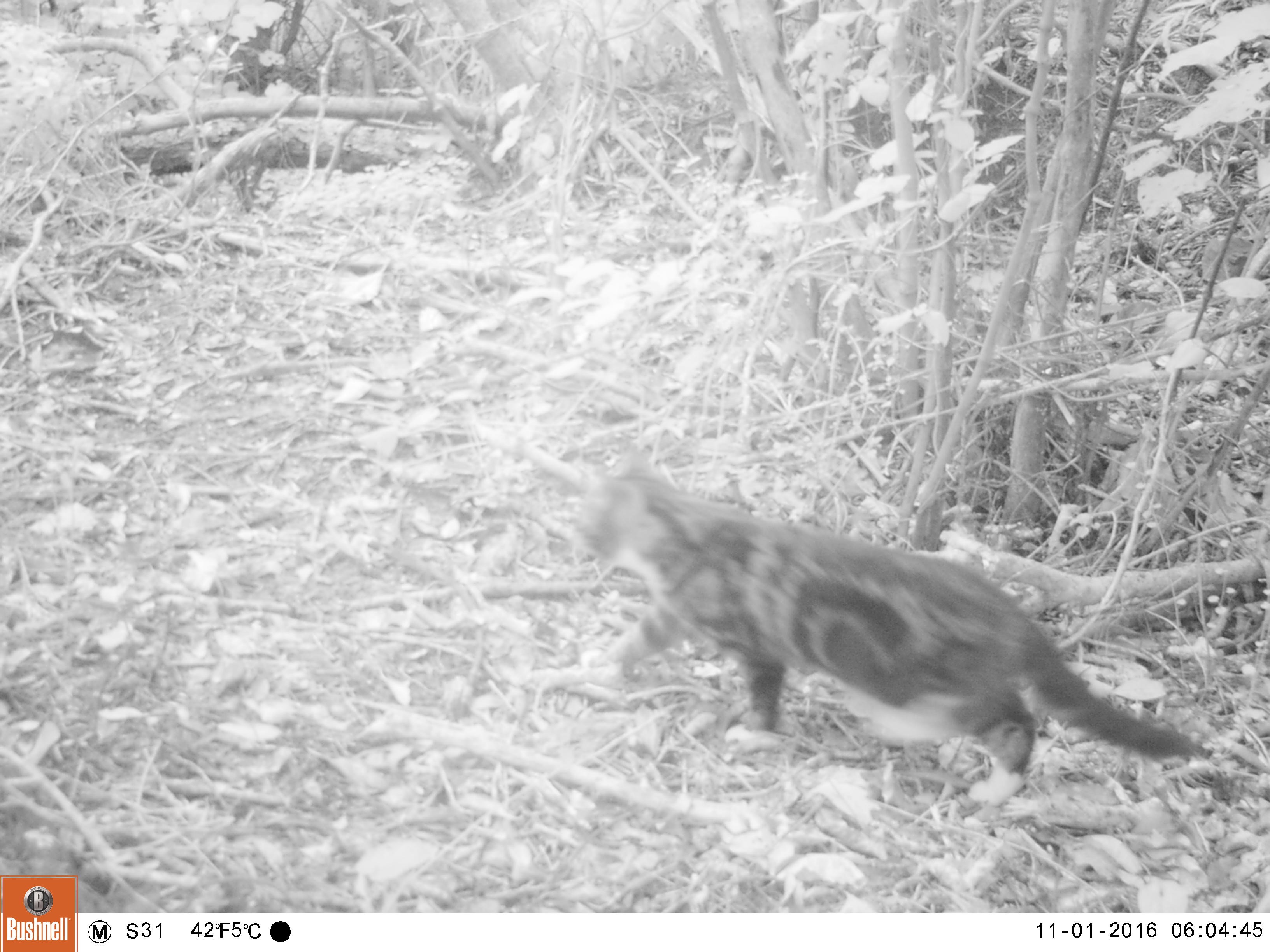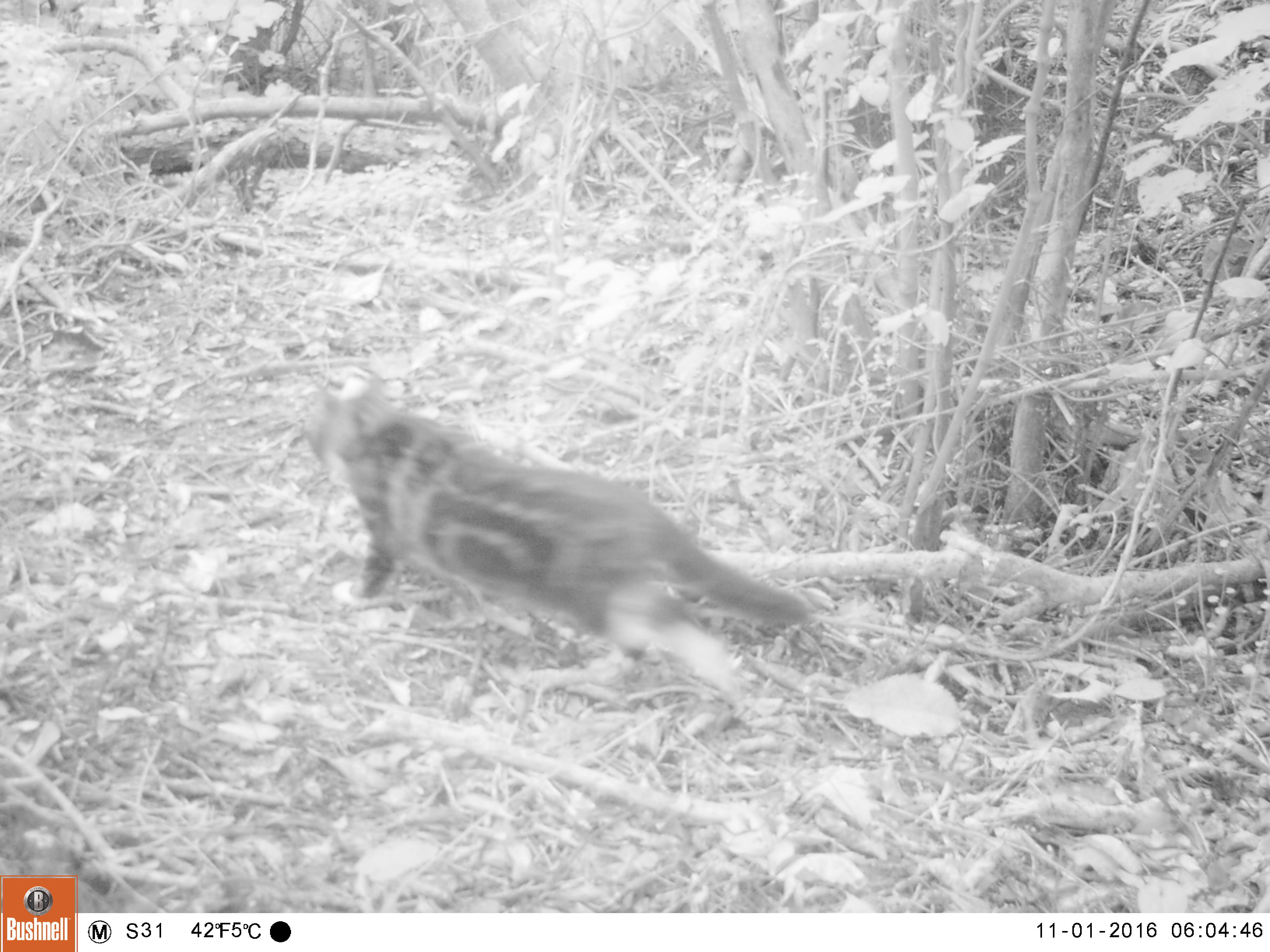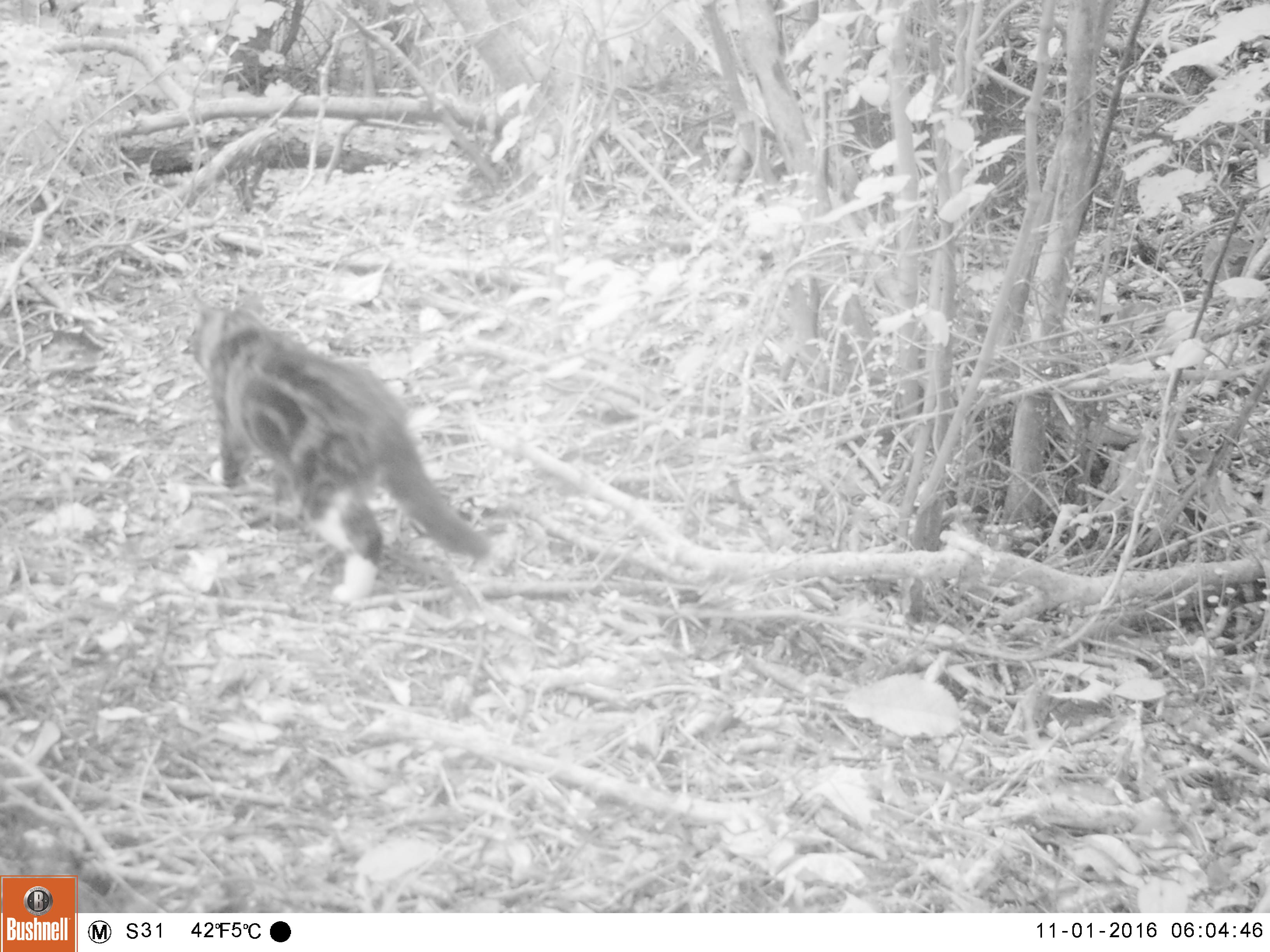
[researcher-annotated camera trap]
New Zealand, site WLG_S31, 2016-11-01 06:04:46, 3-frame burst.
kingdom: Animalia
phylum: Chordata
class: Mammalia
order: Carnivora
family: Felidae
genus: Felis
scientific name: Felis catus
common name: domestic cat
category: cat